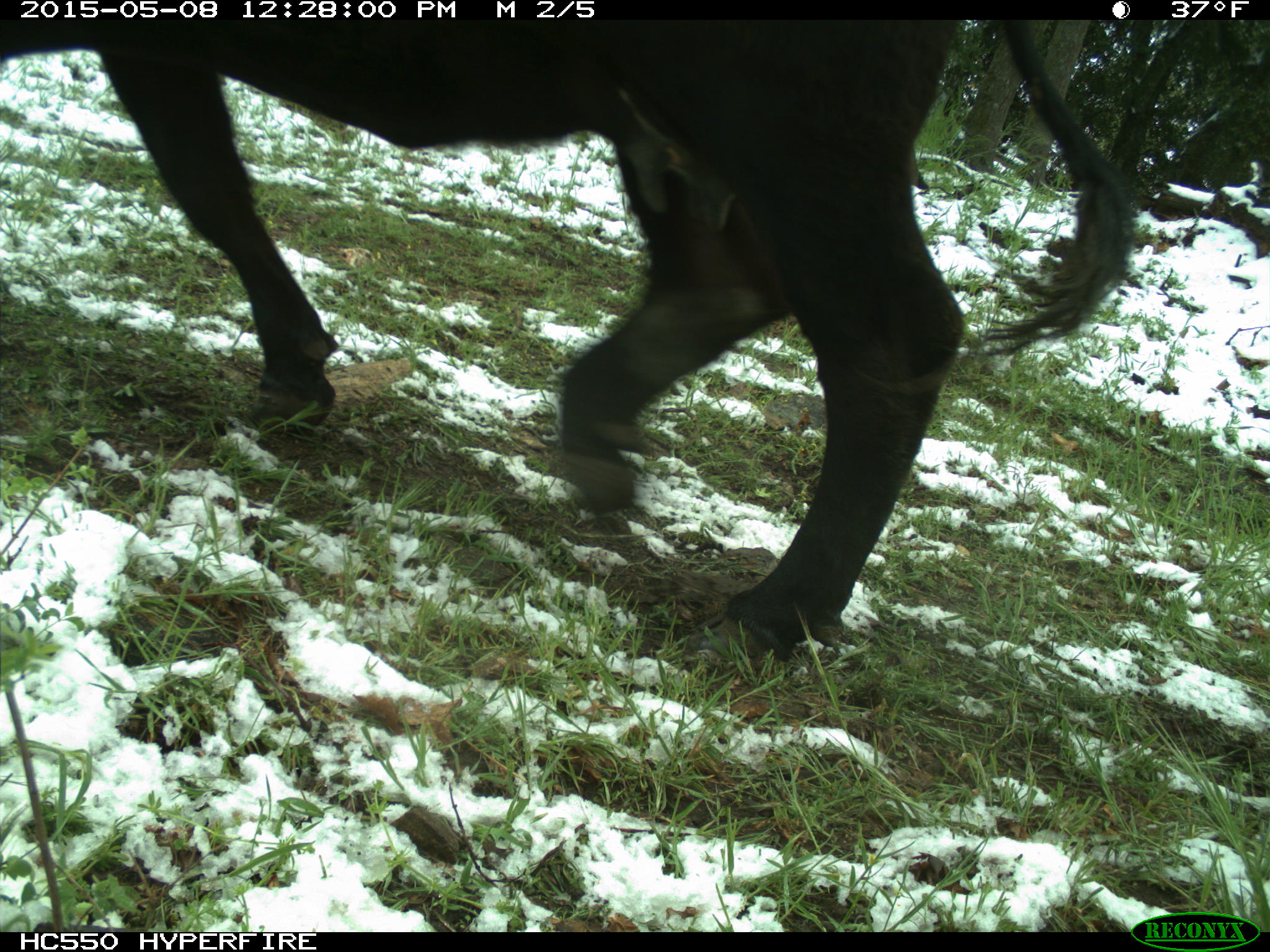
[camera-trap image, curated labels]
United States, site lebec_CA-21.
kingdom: Animalia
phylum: Chordata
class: Mammalia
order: Artiodactyla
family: Bovidae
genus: Bos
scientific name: Bos taurus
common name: domestic cow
Bos taurus (domestic cow).